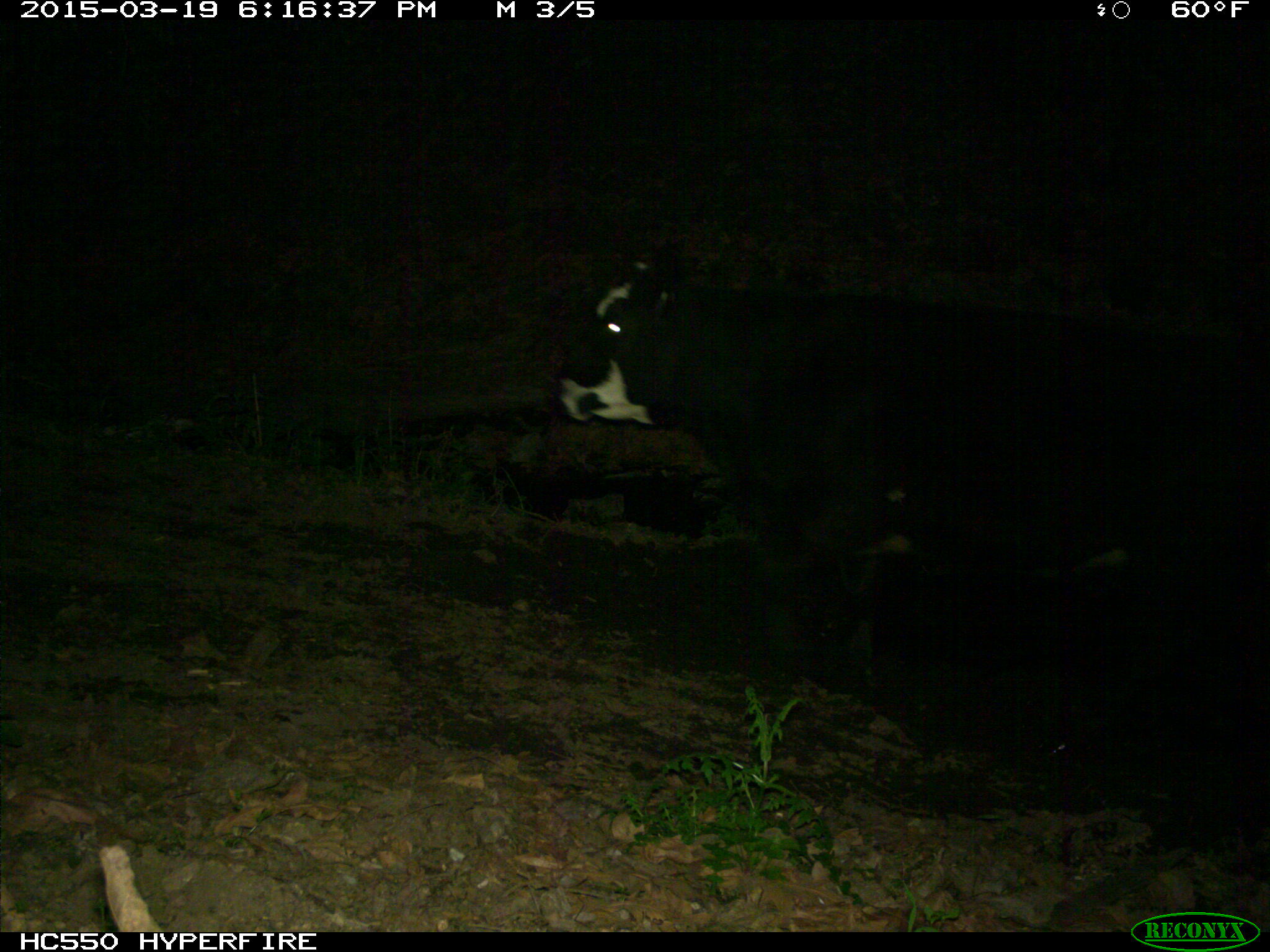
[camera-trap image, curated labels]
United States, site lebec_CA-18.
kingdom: Animalia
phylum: Chordata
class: Mammalia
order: Artiodactyla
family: Bovidae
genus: Bos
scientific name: Bos taurus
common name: domestic cow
Bos taurus (domestic cow).